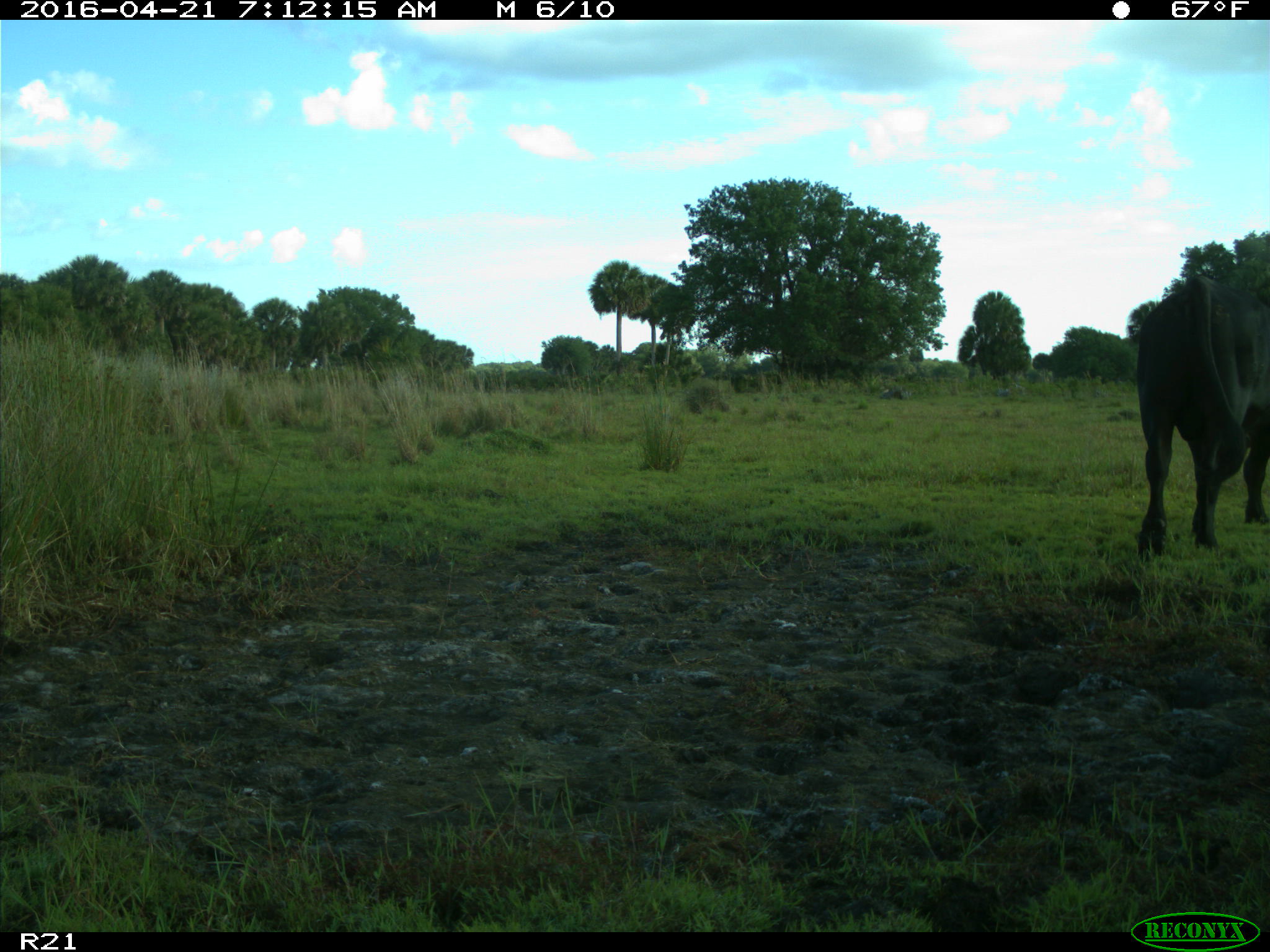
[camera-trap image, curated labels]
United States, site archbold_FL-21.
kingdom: Animalia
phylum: Chordata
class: Mammalia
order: Artiodactyla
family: Bovidae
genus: Bos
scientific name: Bos taurus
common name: domestic cow